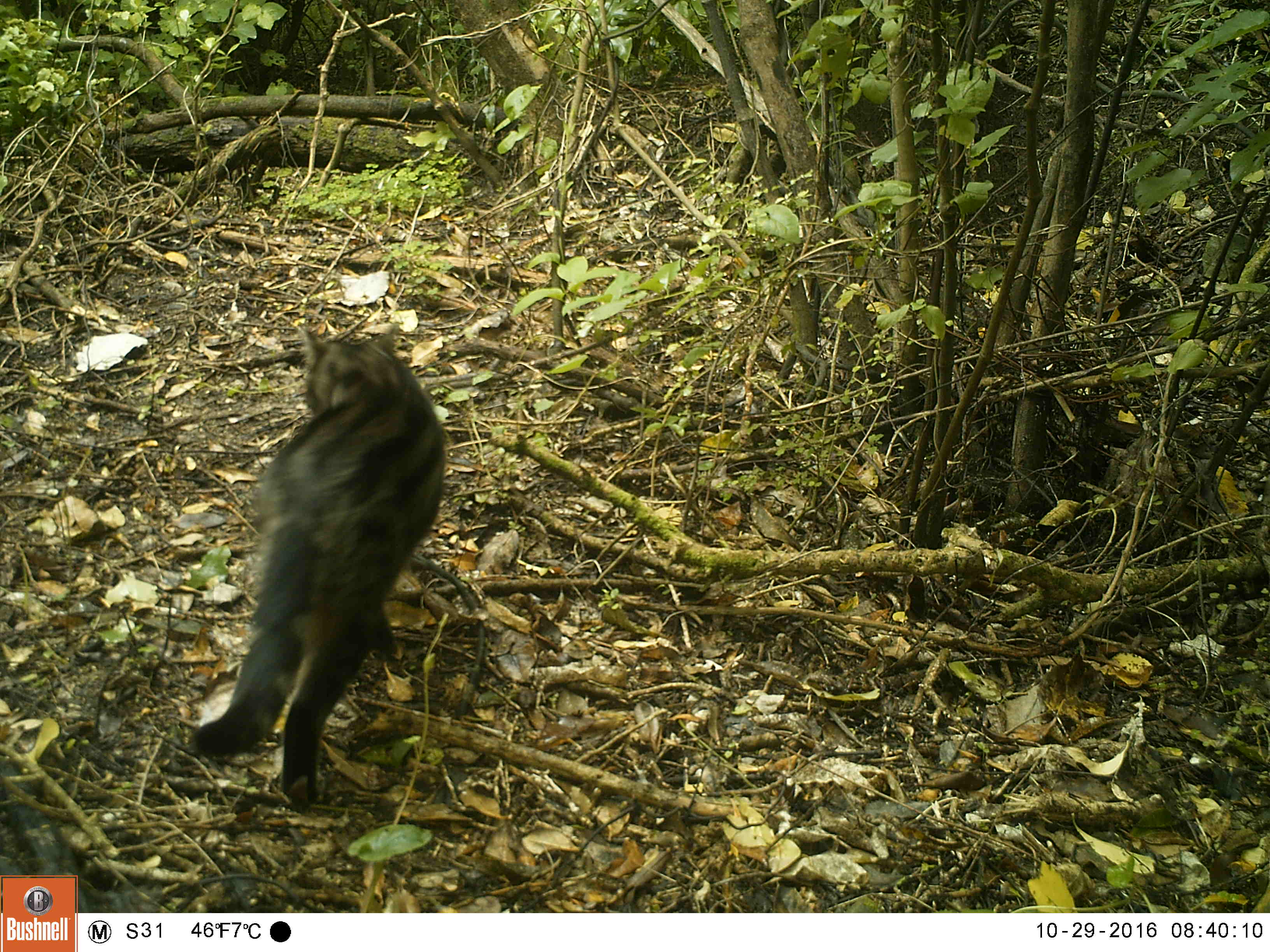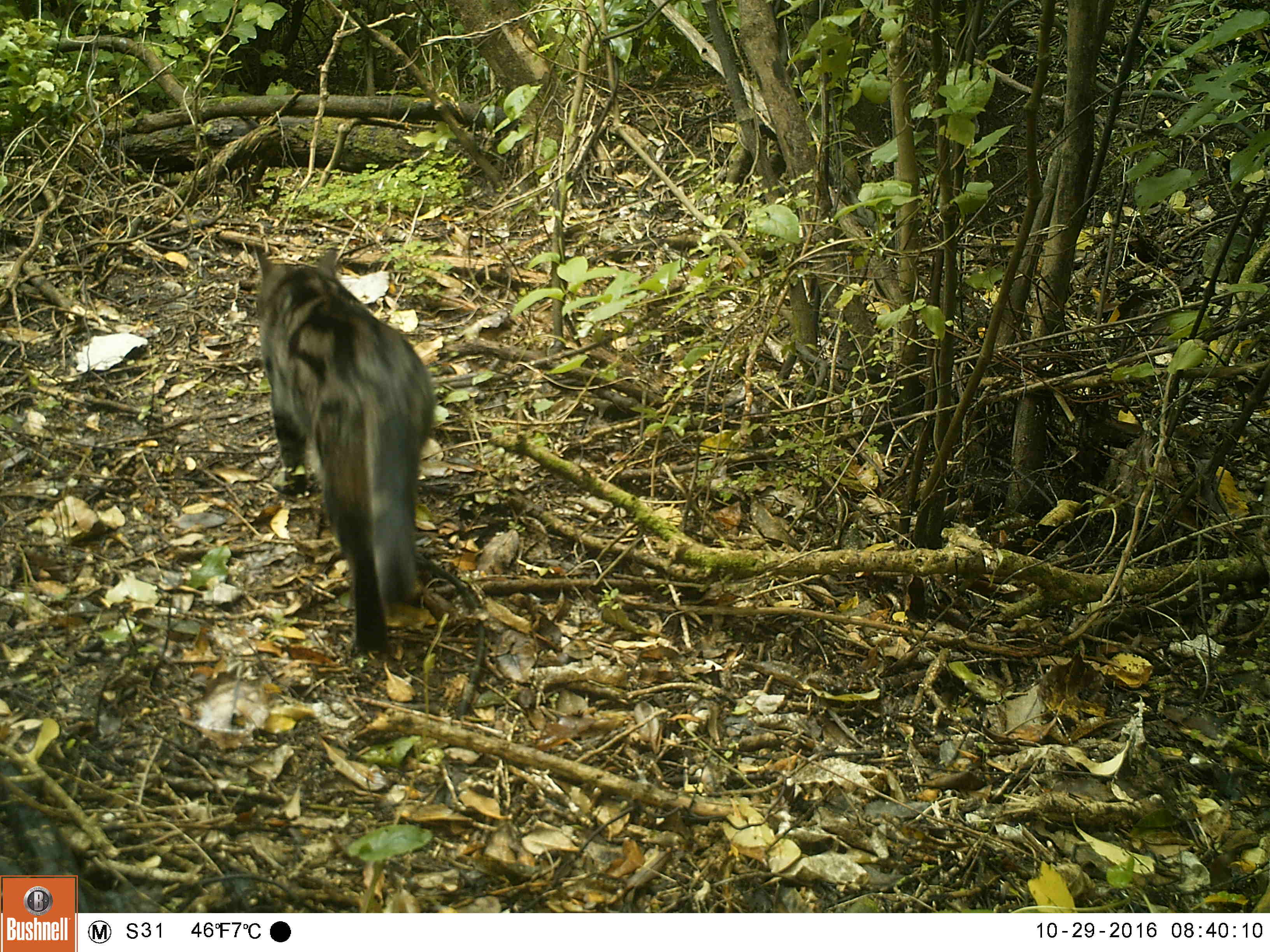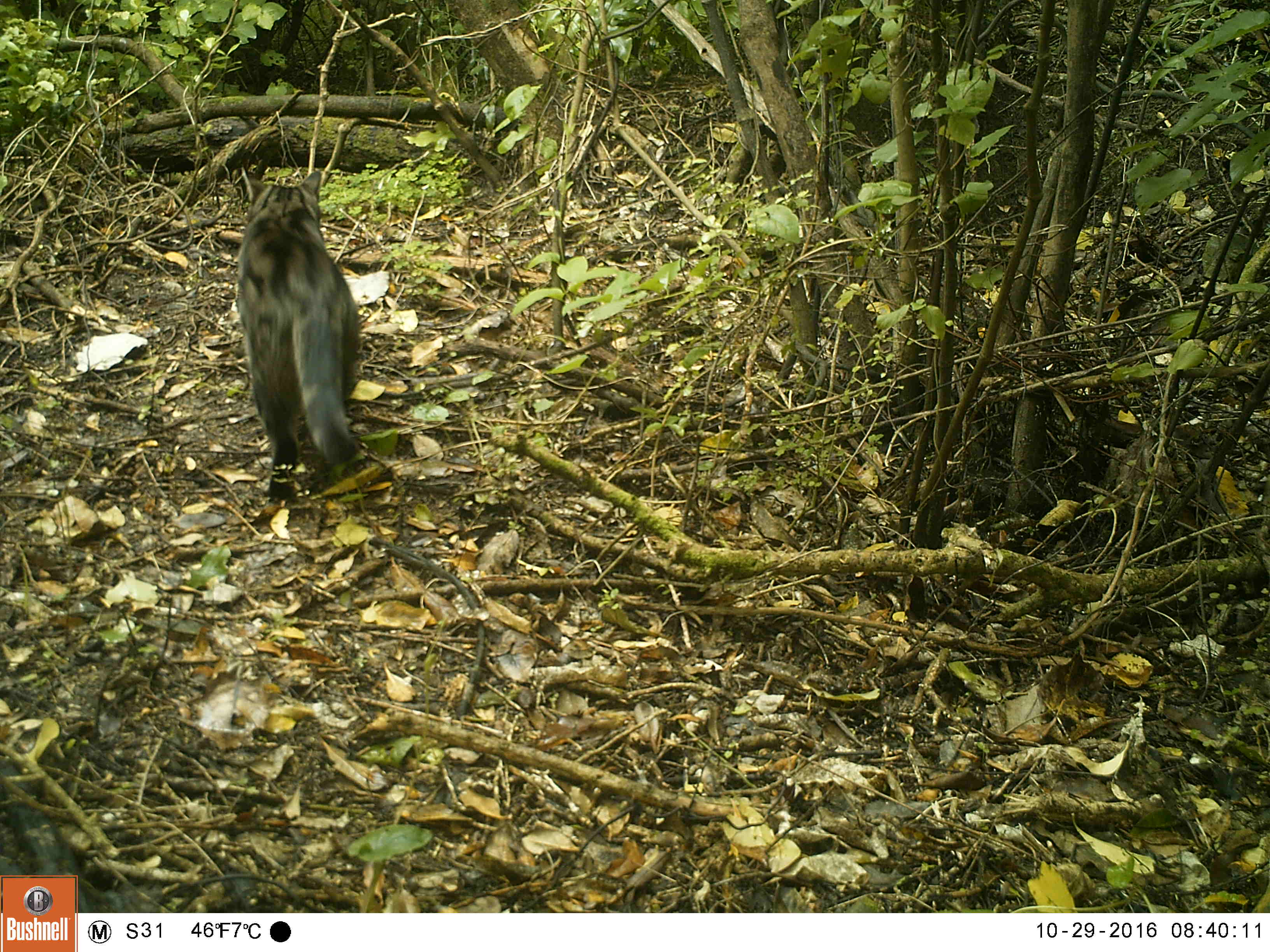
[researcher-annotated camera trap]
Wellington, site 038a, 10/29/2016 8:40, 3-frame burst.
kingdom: Animalia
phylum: Chordata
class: Mammalia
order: Carnivora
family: Felidae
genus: Felis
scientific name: Felis catus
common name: cat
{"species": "cat (Felis catus)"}